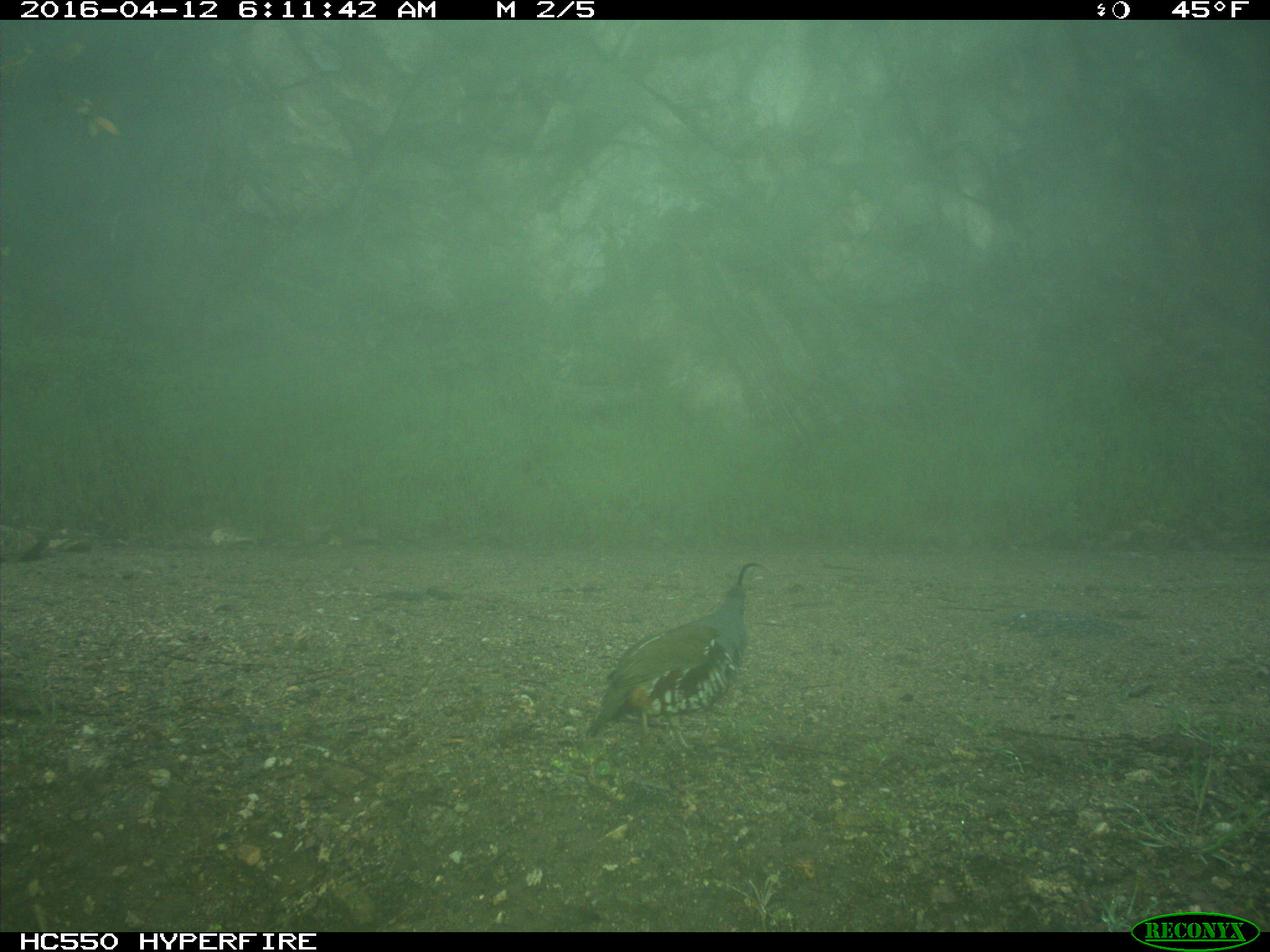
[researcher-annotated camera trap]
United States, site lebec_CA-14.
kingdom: Animalia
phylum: Chordata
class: Aves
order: Galliformes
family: Odontophoridae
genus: Callipepla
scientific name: Callipepla californica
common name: california quail